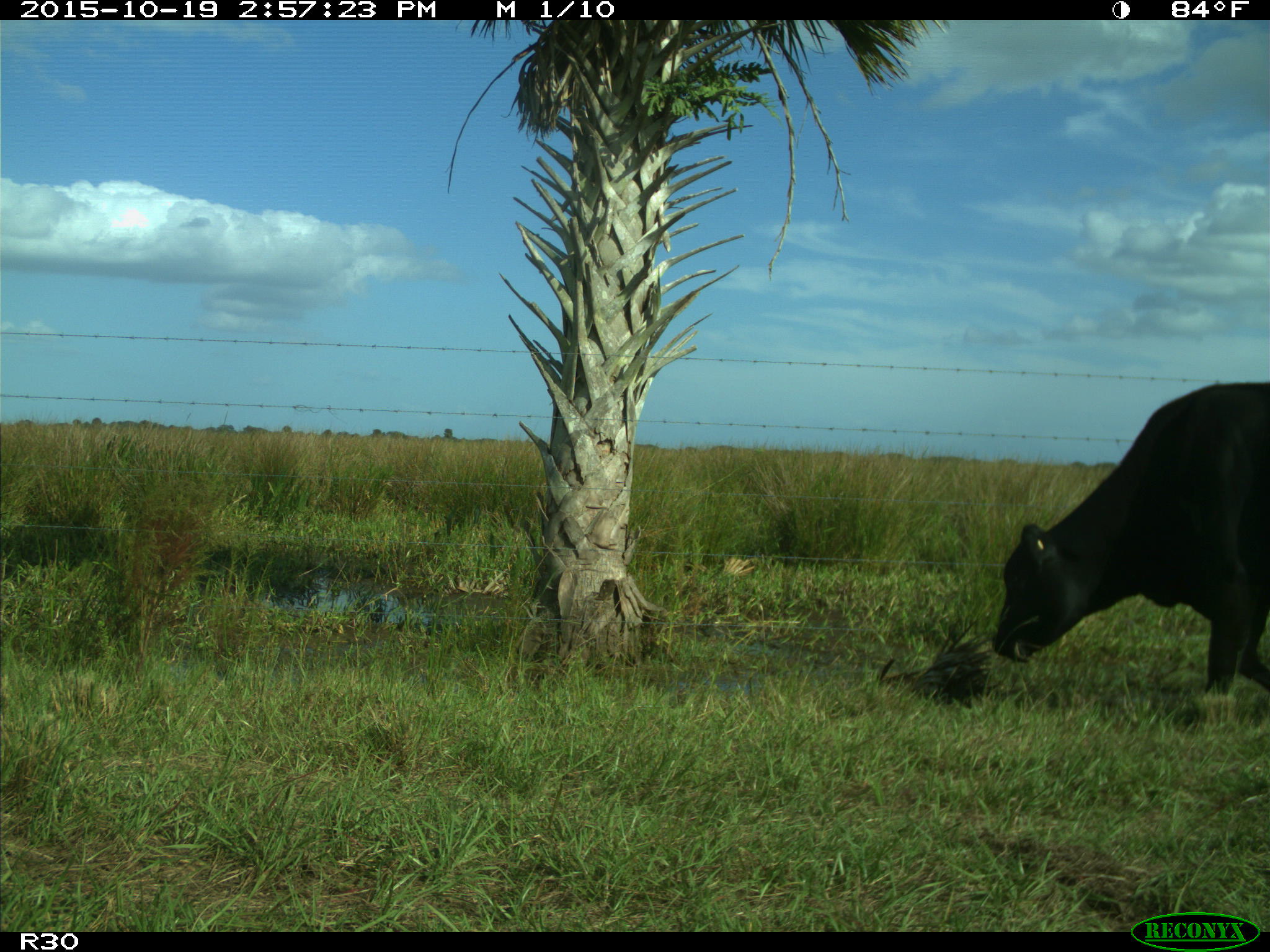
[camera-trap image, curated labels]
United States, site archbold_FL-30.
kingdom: Animalia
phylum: Chordata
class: Mammalia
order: Artiodactyla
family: Bovidae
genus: Bos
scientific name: Bos taurus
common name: domestic cow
Bos taurus (domestic cow).